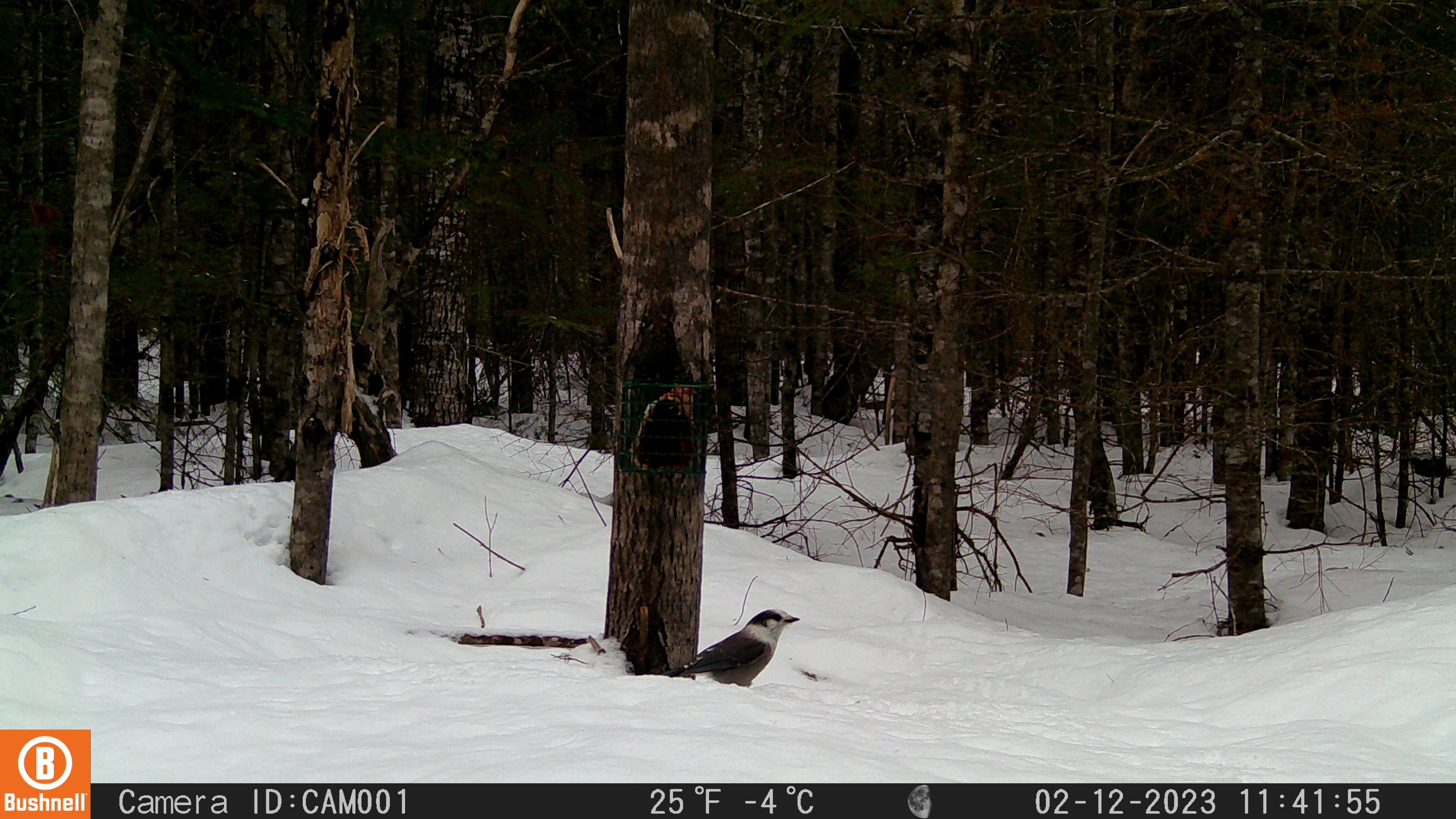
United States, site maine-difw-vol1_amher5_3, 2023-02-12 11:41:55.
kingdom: Animalia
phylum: Chordata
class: Aves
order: Passeriformes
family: Corvidae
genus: Perisoreus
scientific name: Perisoreus canadensis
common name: canada jay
Canada jay (Perisoreus canadensis).